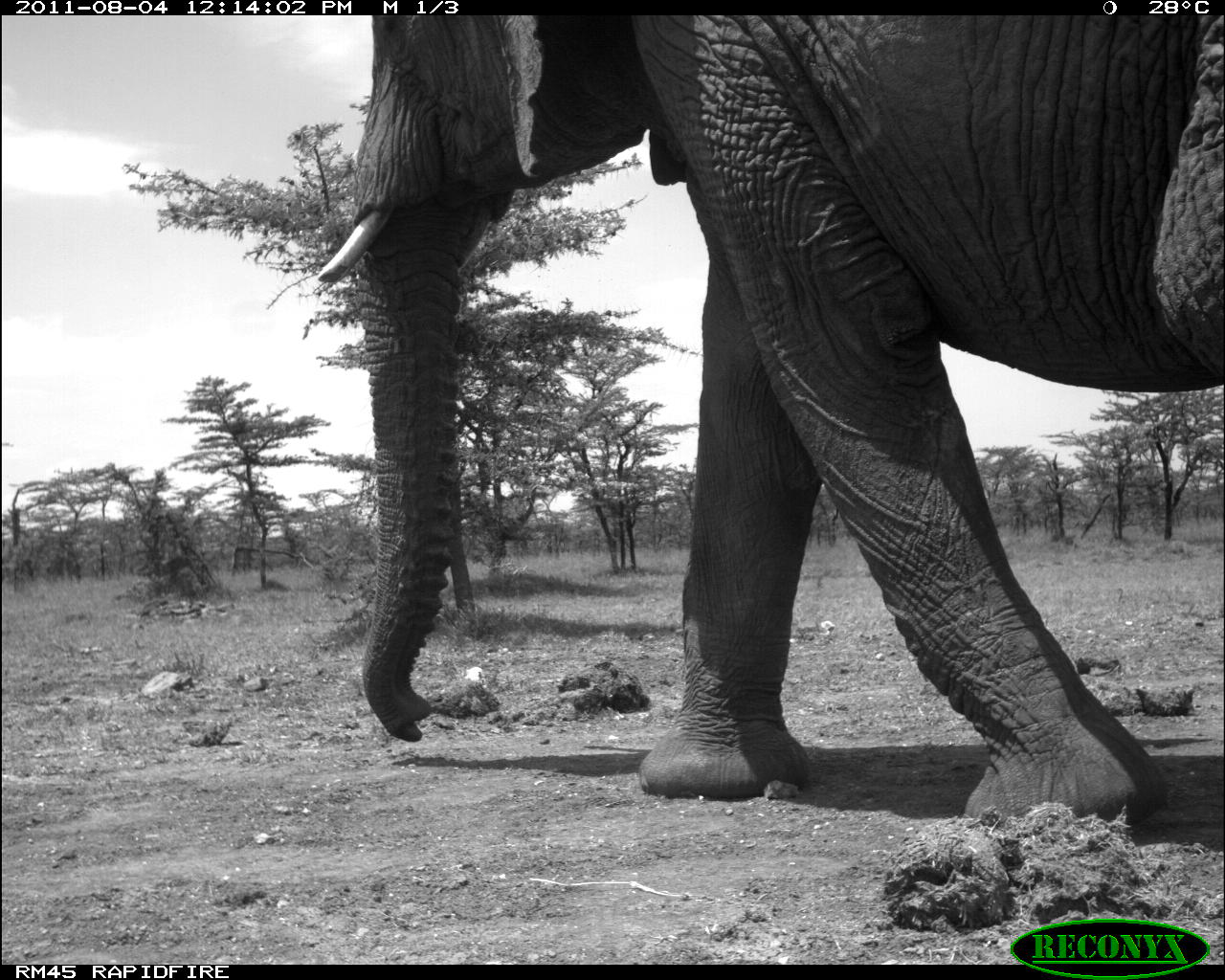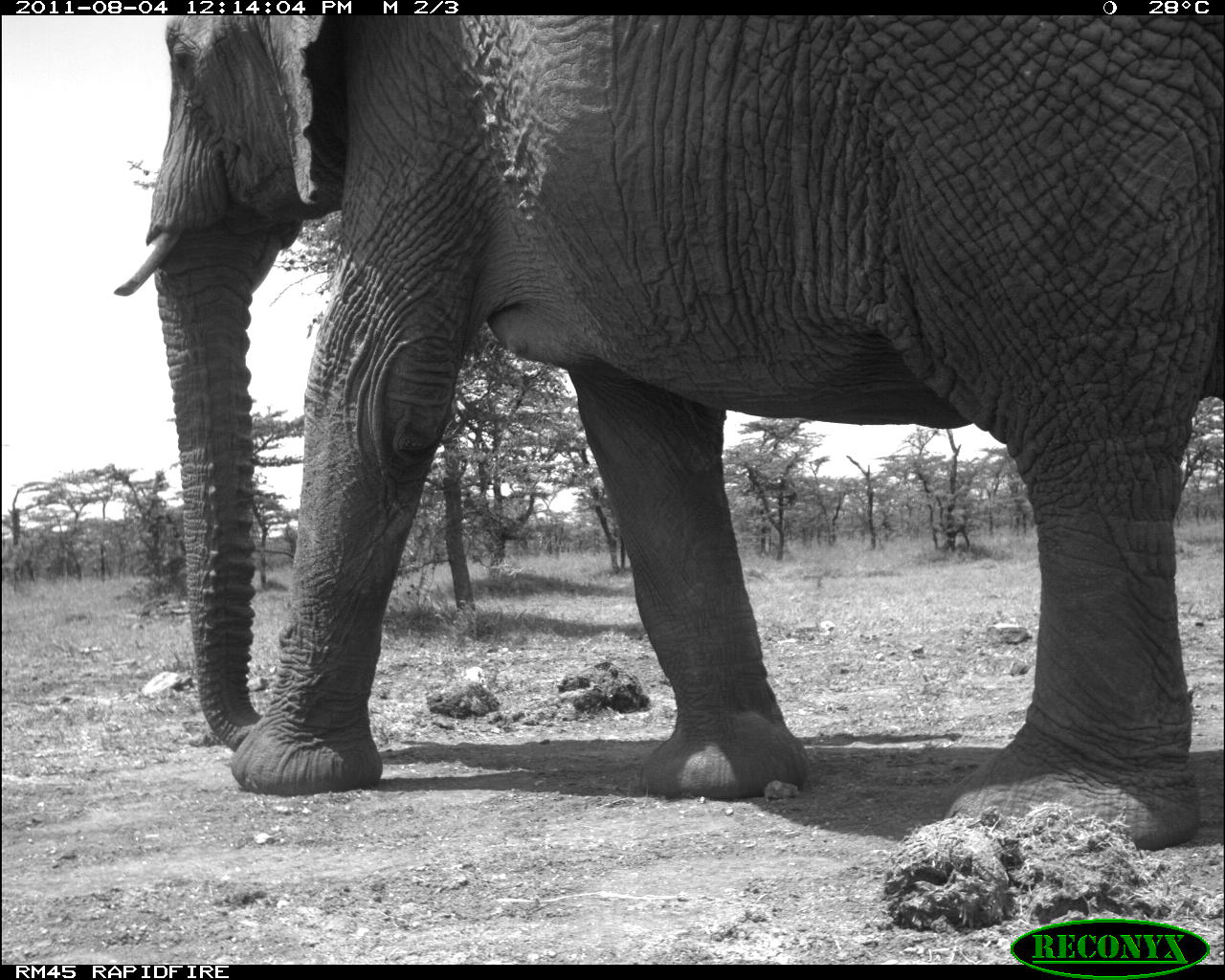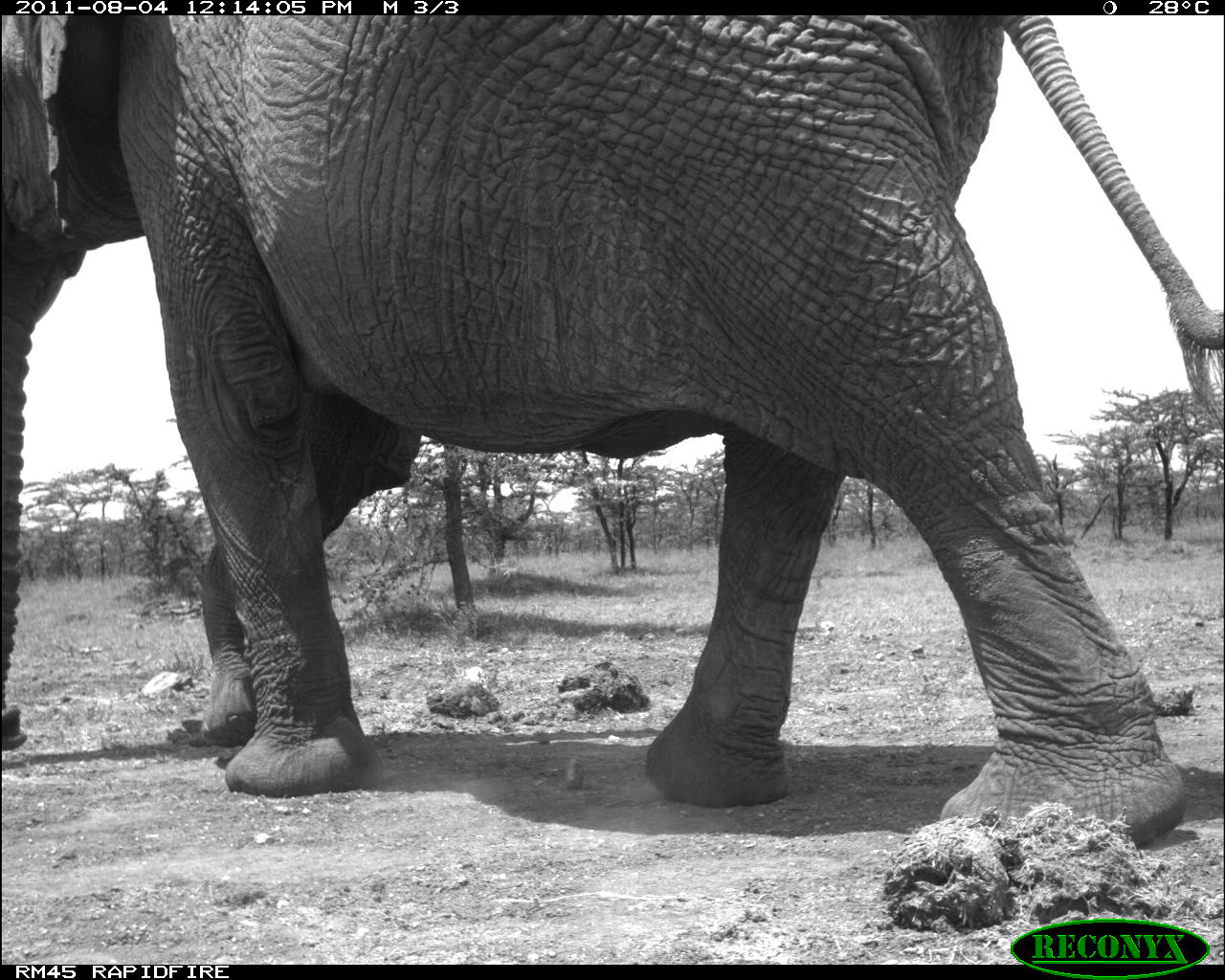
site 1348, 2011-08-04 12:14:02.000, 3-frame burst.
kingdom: Animalia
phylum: Chordata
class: Mammalia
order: Proboscidea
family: Elephantidae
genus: Loxodonta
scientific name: Loxodonta africana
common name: african bush elephant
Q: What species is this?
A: Loxodonta africana (african bush elephant).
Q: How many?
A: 1.